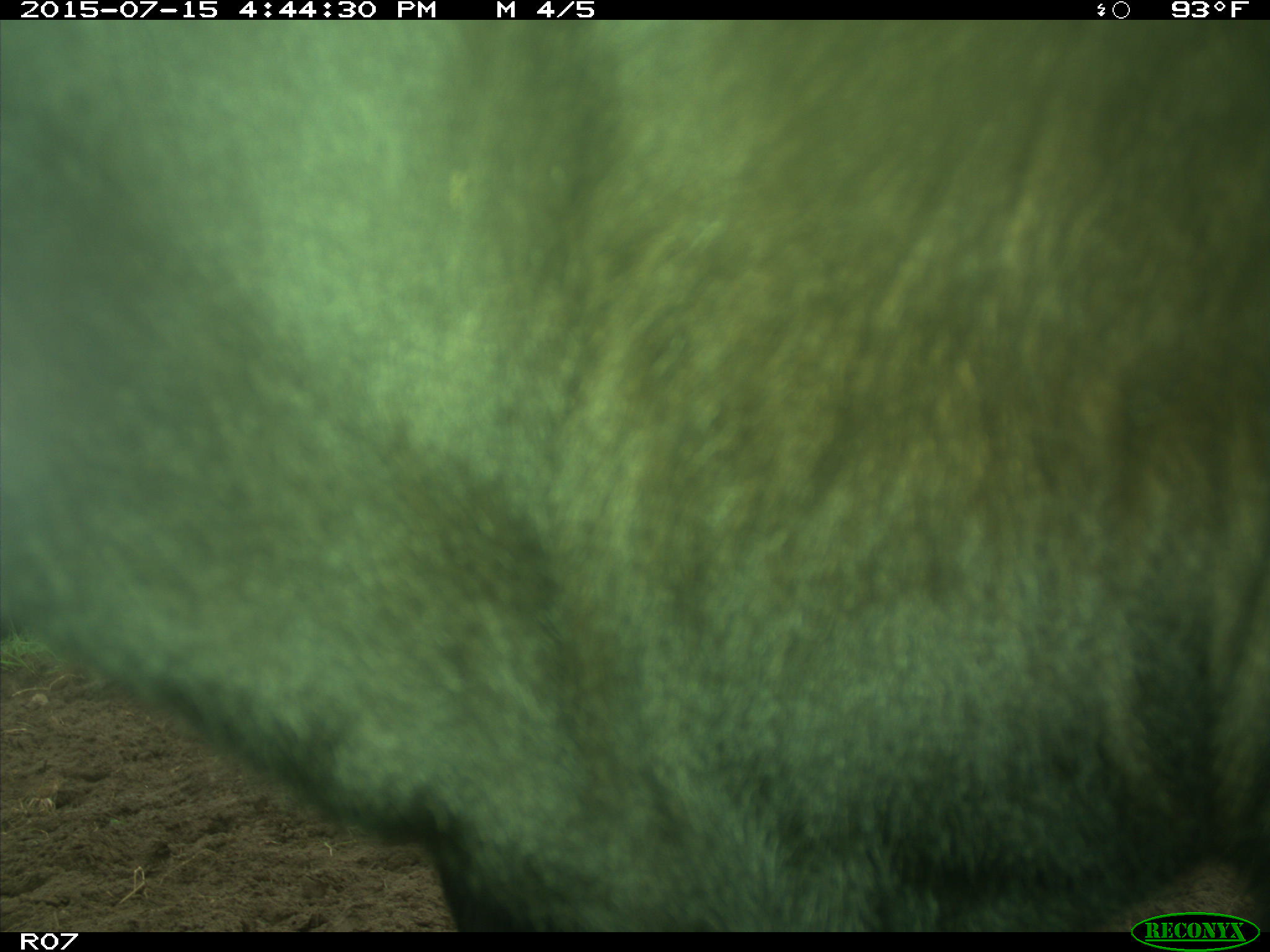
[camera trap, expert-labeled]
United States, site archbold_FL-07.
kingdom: Animalia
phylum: Chordata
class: Mammalia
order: Artiodactyla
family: Bovidae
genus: Bos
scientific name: Bos taurus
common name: domestic cow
Bos taurus (domestic cow).